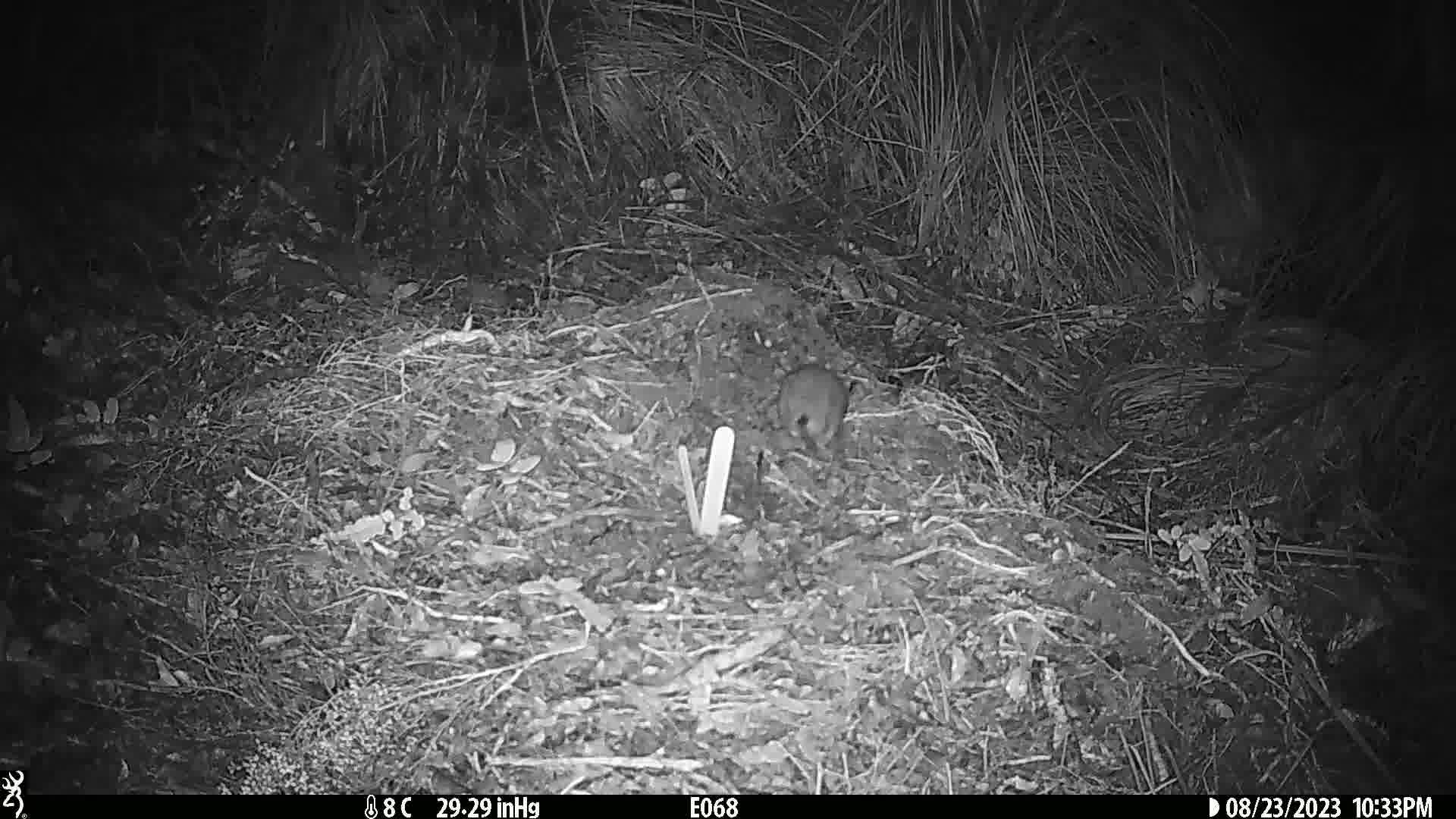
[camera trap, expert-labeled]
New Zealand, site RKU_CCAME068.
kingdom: Animalia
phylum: Chordata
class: Mammalia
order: Rodentia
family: Muridae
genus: Rattus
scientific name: Rattus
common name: rat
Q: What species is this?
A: Rat (Rattus).